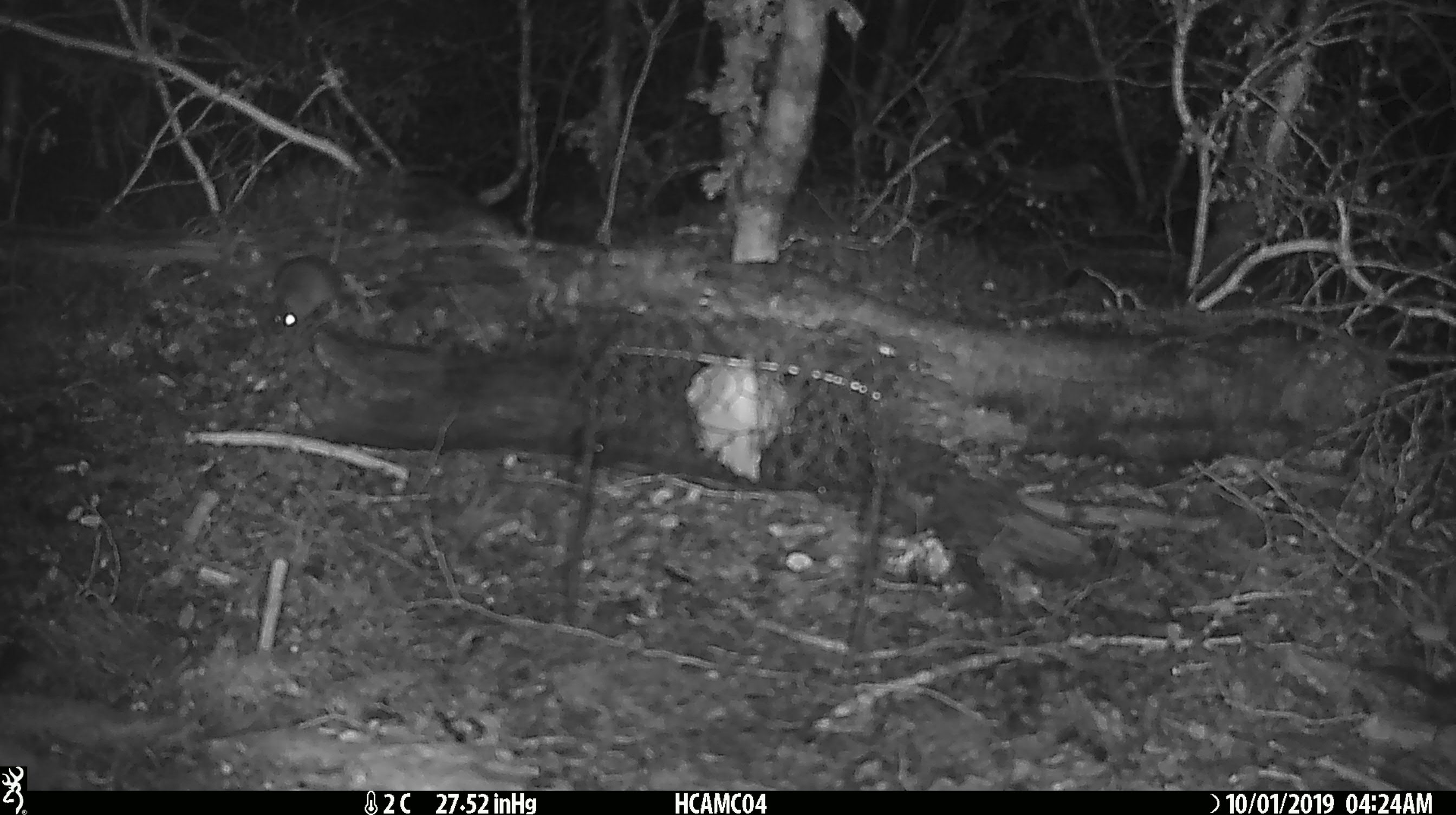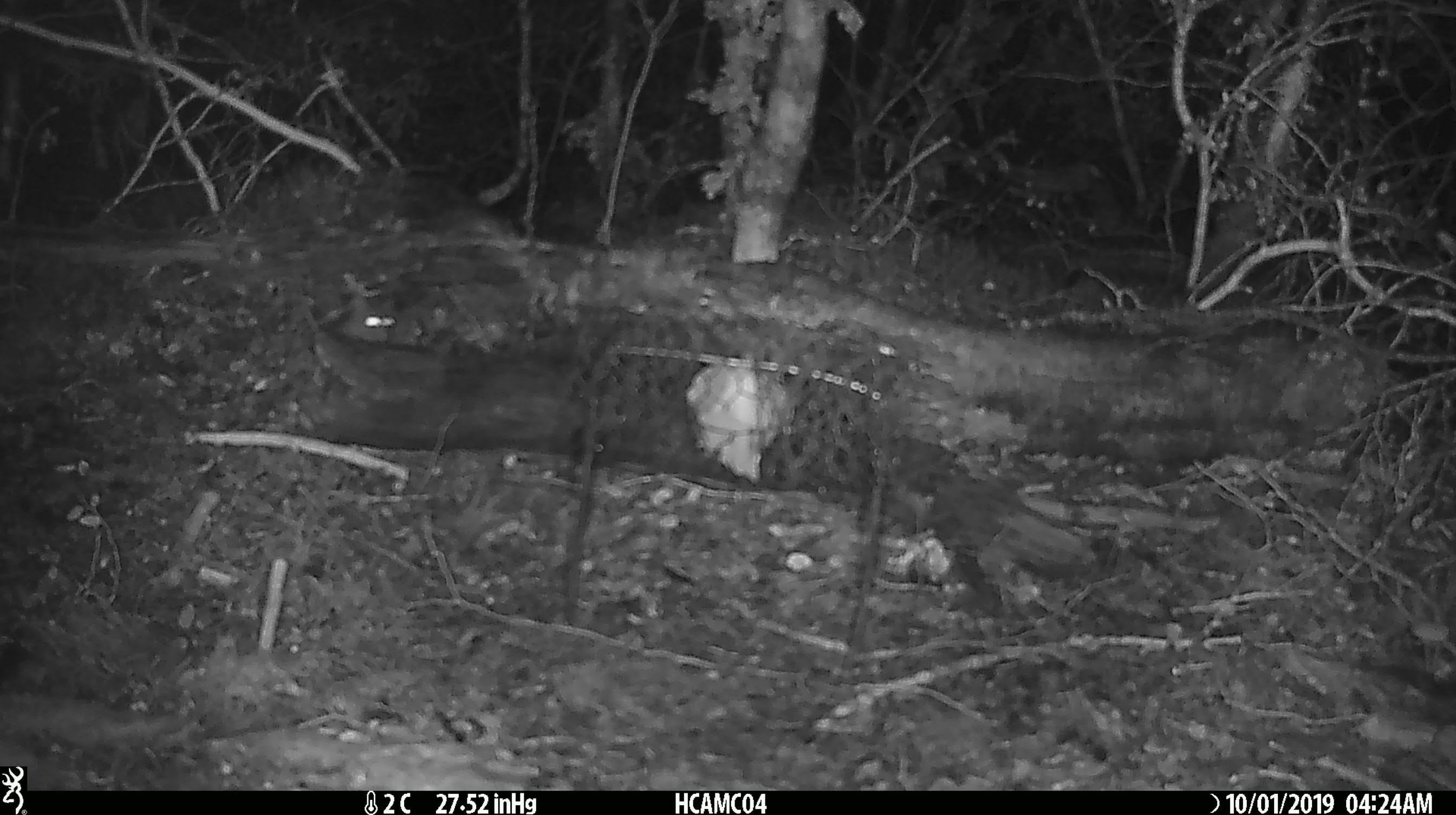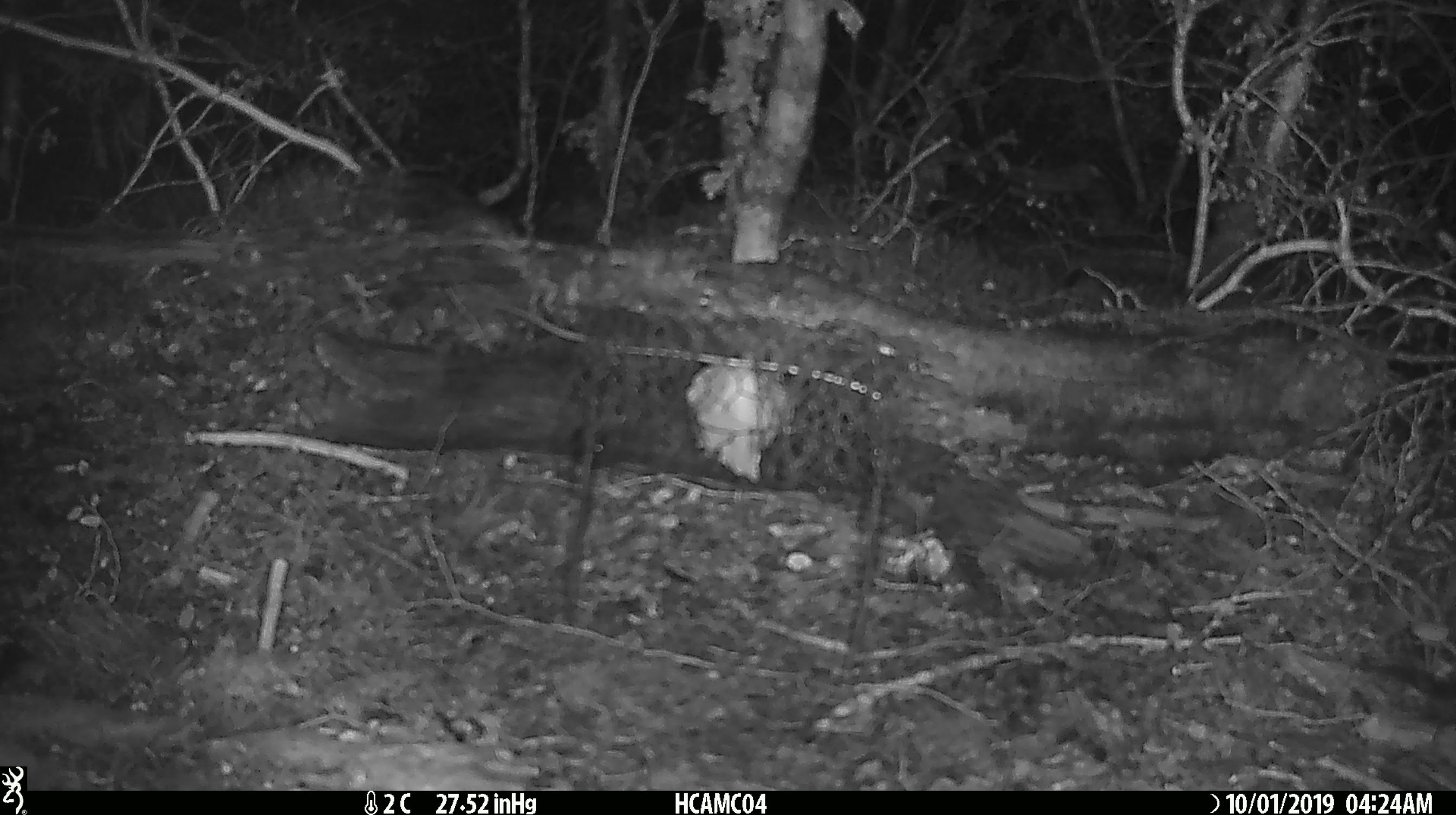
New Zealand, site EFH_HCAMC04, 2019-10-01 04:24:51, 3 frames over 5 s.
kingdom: Animalia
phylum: Chordata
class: Mammalia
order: Rodentia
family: Muridae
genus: Mus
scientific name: Mus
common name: mouse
Mouse (Mus).